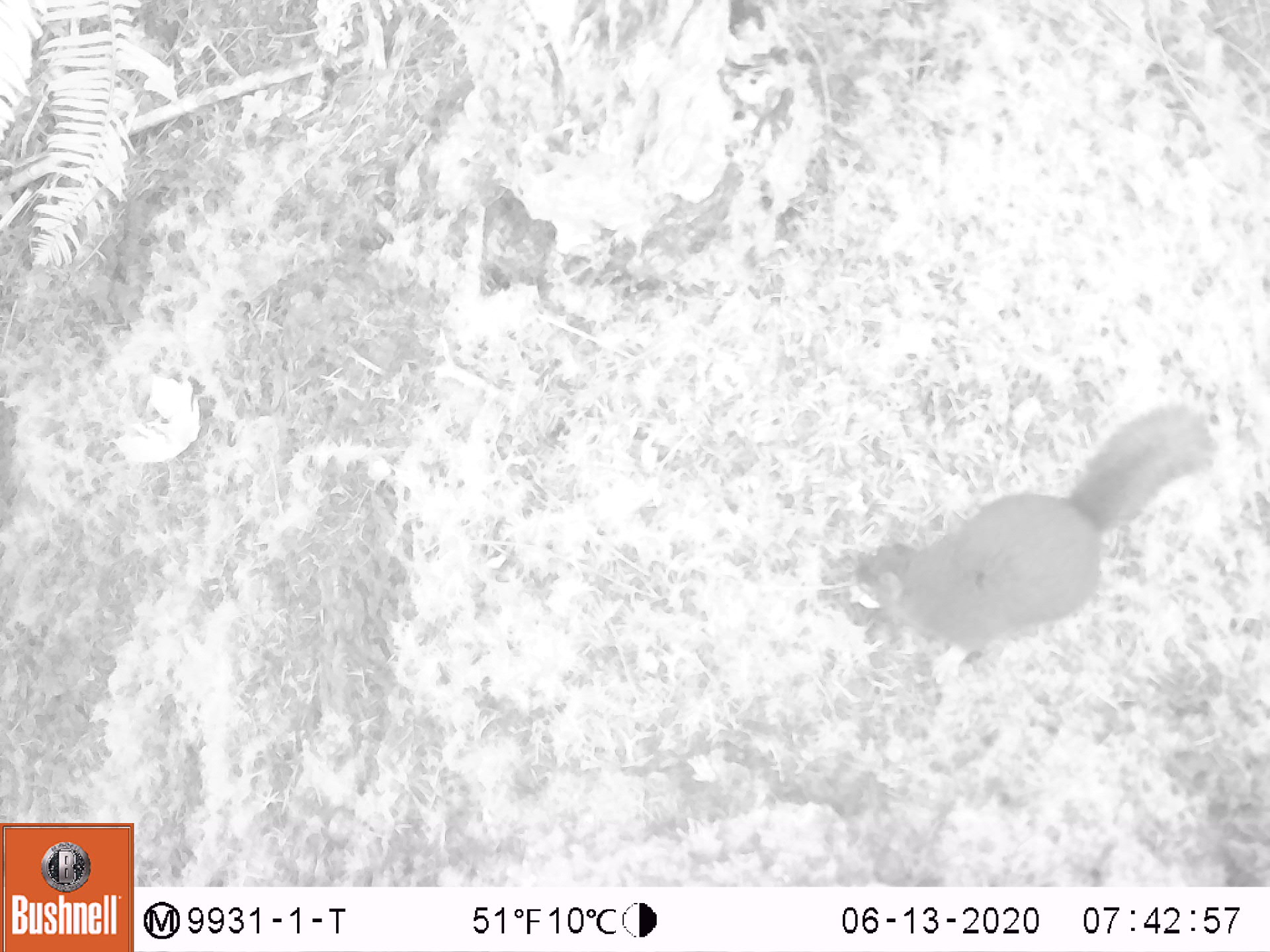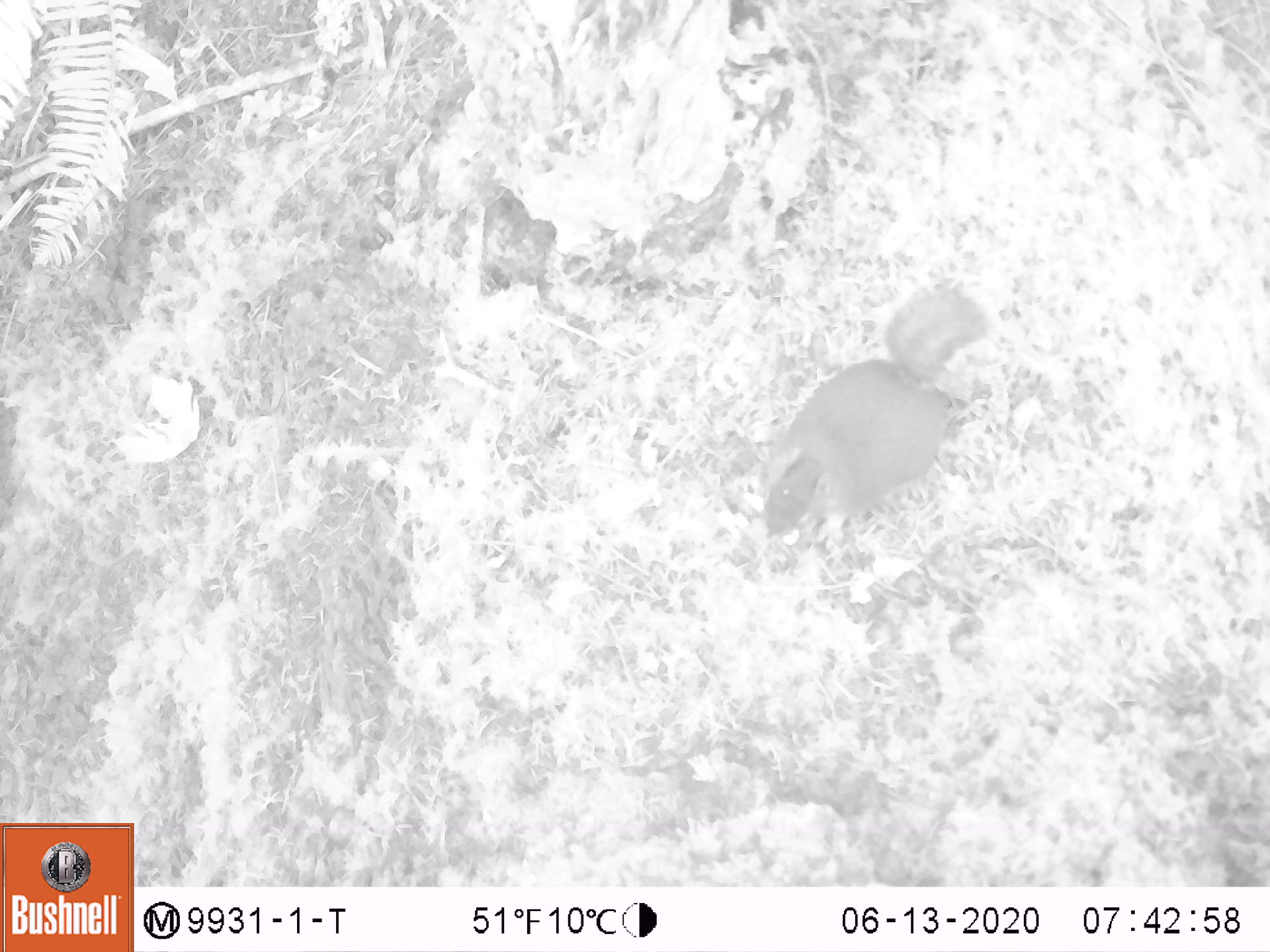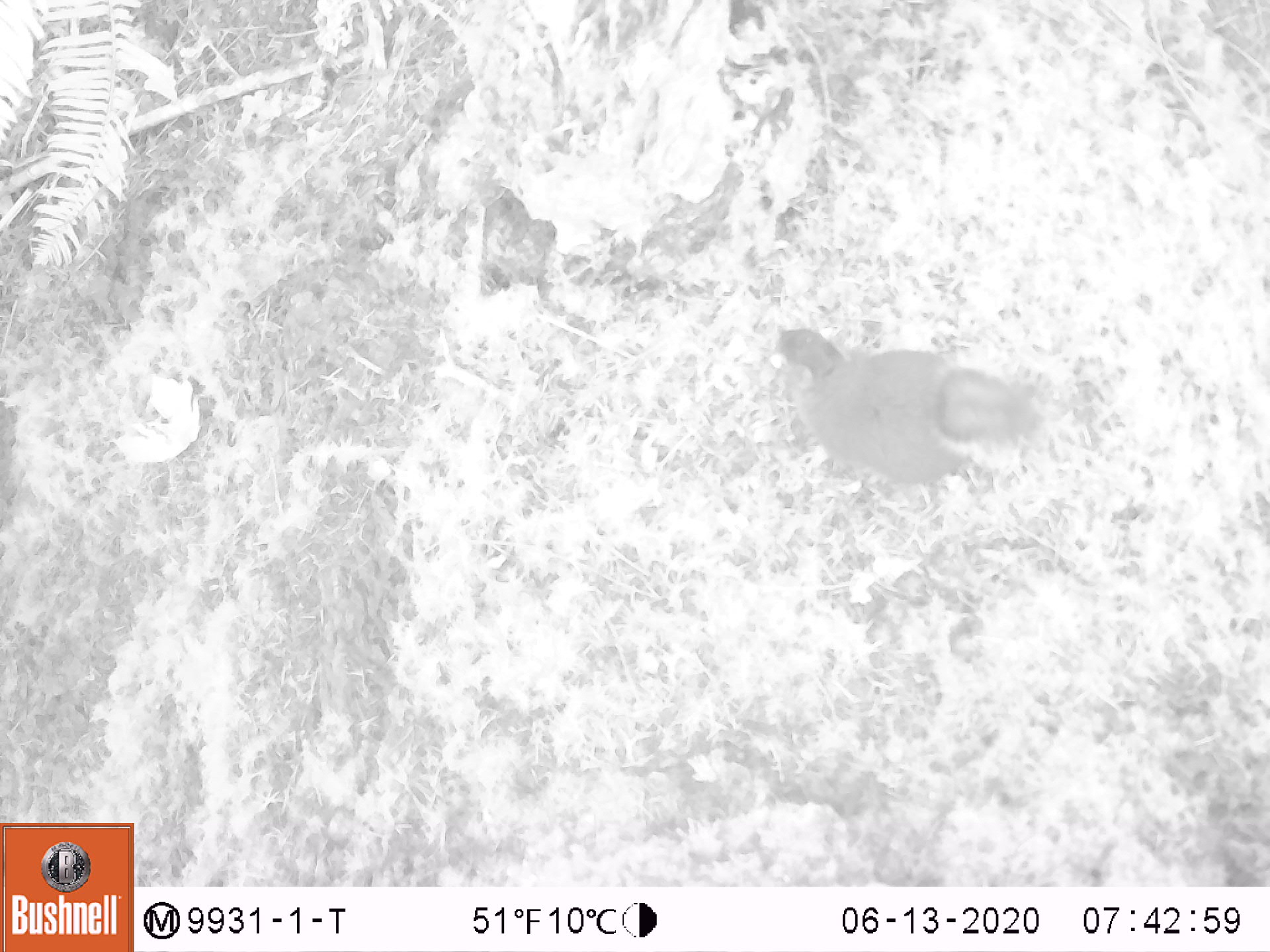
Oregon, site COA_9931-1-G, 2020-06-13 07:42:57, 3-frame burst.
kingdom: Animalia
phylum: Chordata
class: Mammalia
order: Rodentia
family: Sciuridae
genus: Tamiasciurus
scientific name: Tamiasciurus douglasii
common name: douglas squirrel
Douglas squirrel (Tamiasciurus douglasii).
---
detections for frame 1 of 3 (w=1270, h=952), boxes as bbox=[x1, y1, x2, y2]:
douglas squirrel: bbox=[820, 396, 1217, 661]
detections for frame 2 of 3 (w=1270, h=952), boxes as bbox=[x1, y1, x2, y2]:
douglas squirrel: bbox=[741, 280, 996, 558]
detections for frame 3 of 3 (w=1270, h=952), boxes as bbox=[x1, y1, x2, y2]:
douglas squirrel: bbox=[750, 314, 1051, 496]